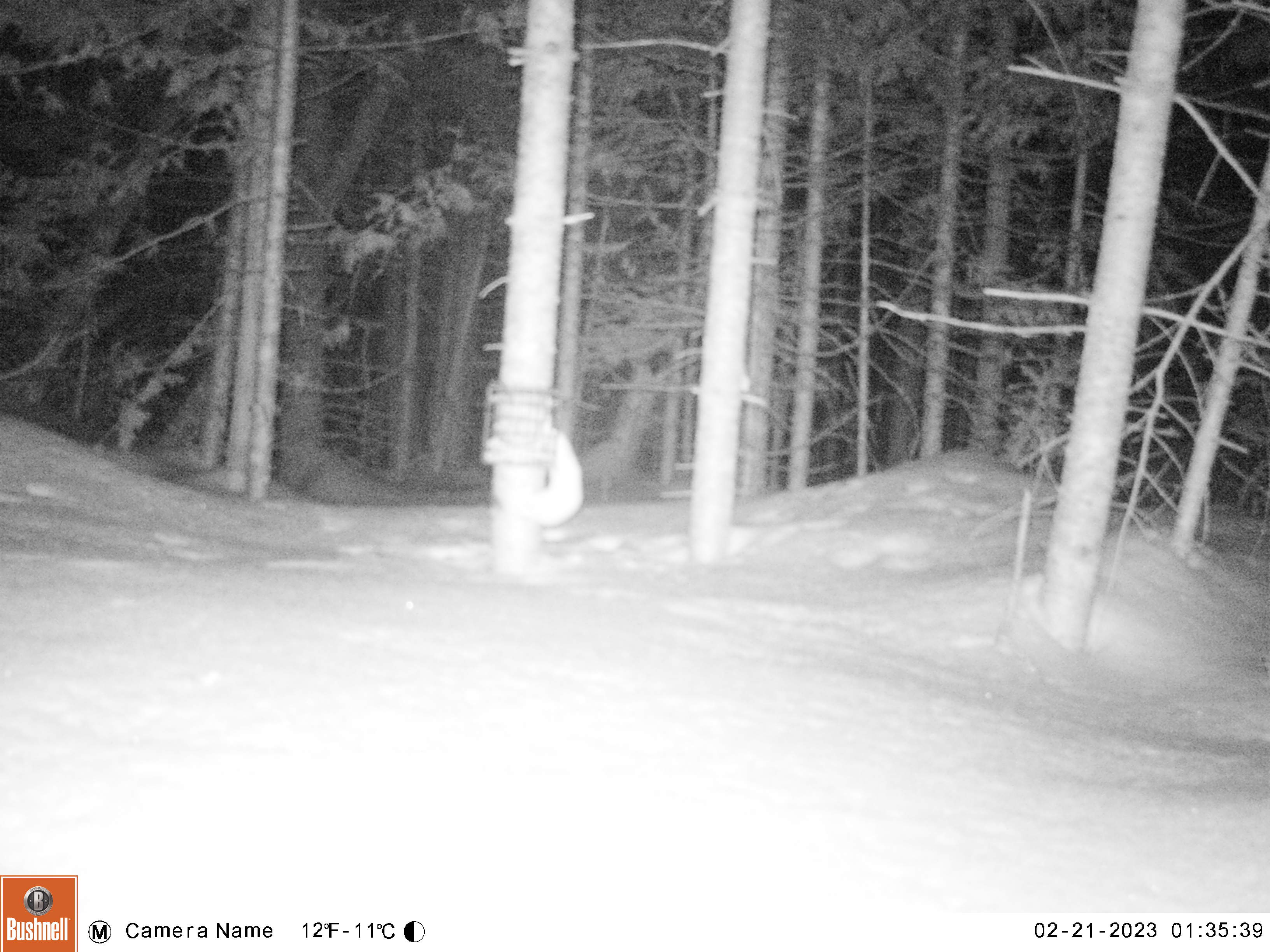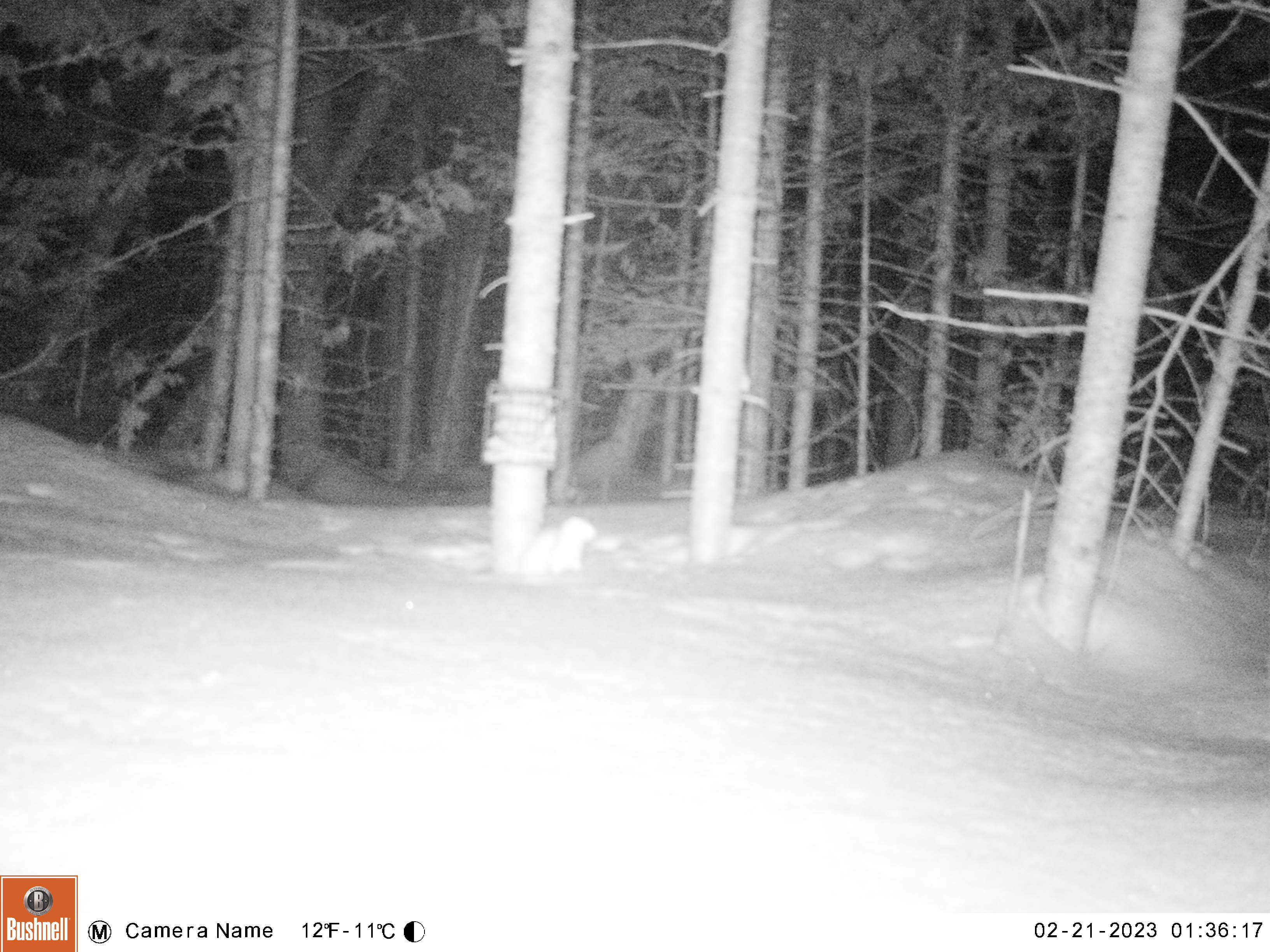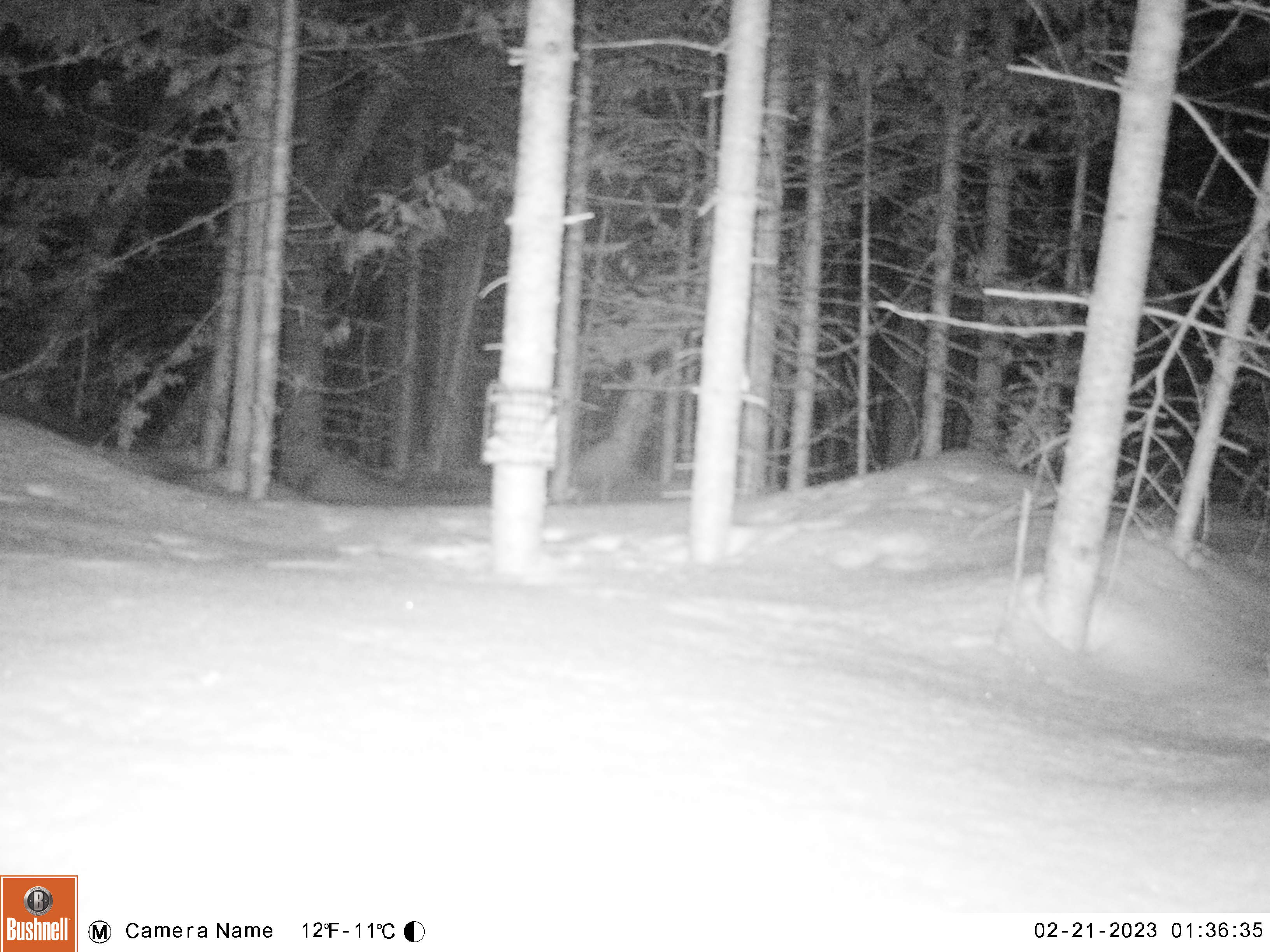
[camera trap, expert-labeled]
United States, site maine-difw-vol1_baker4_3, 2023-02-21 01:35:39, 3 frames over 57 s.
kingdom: Animalia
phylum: Chordata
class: Mammalia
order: Carnivora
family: Mustelidae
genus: Mustela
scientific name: Mustela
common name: weasel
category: weasel sp.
Weasel sp. (weasel) (Mustela).